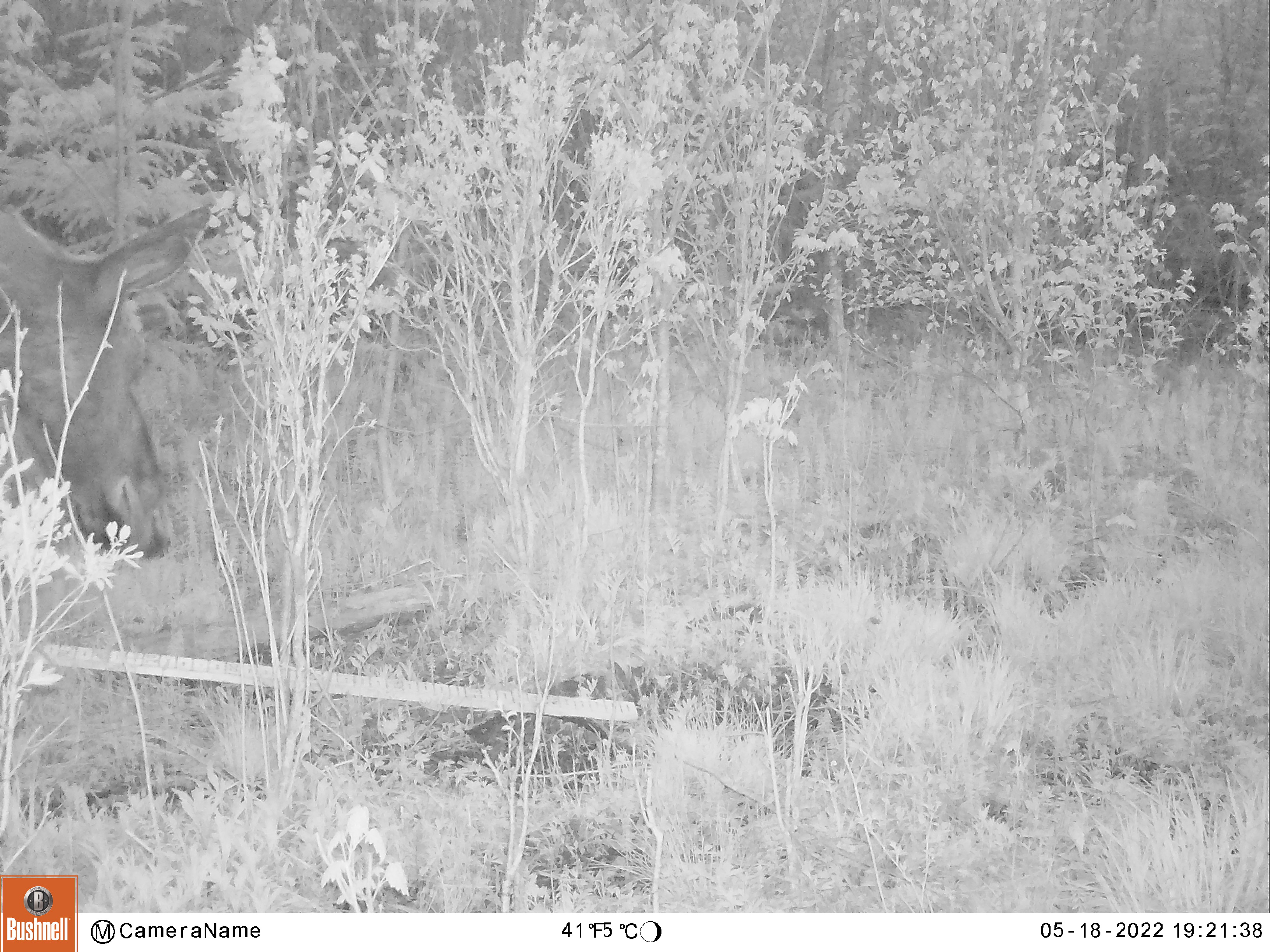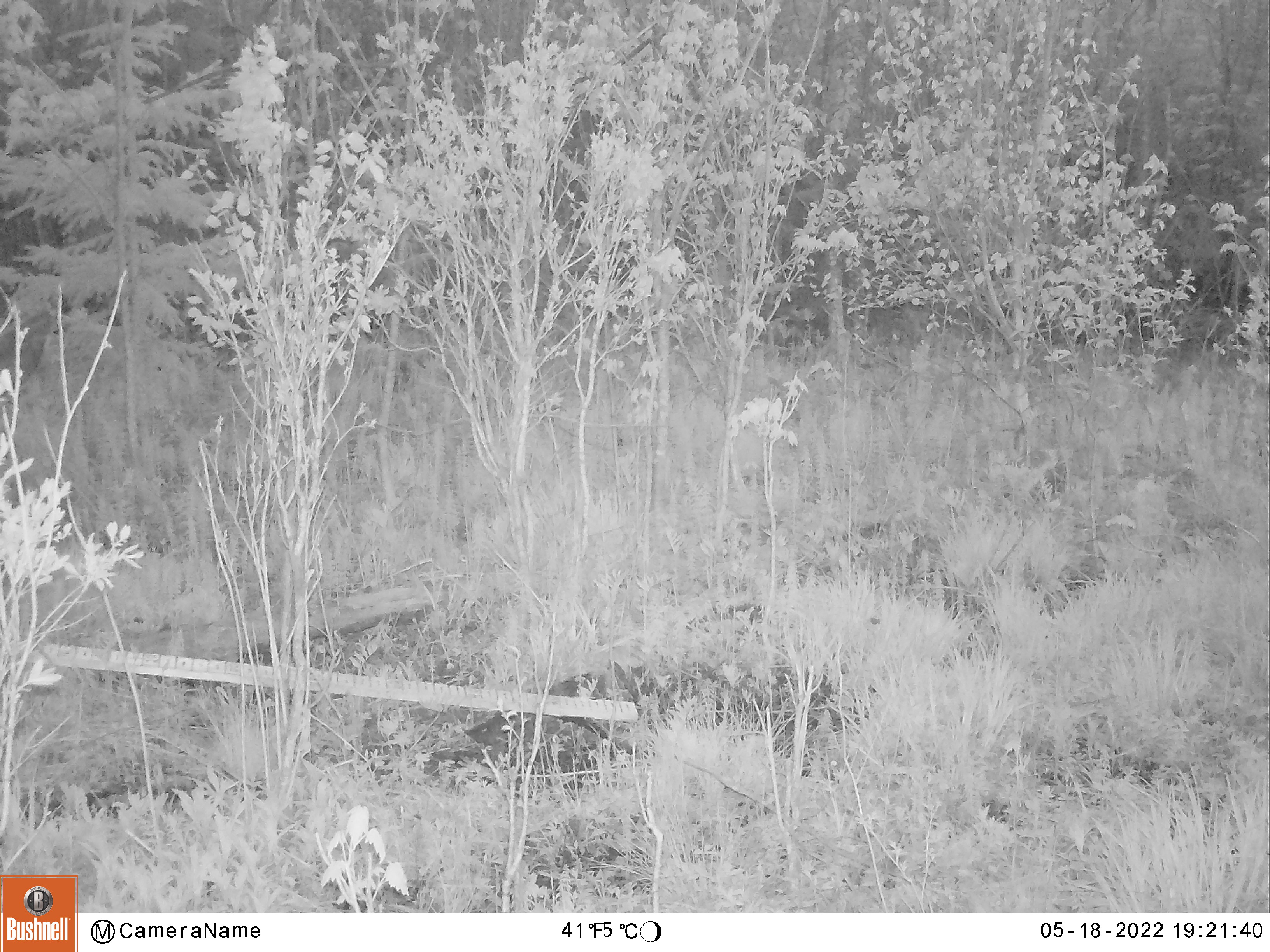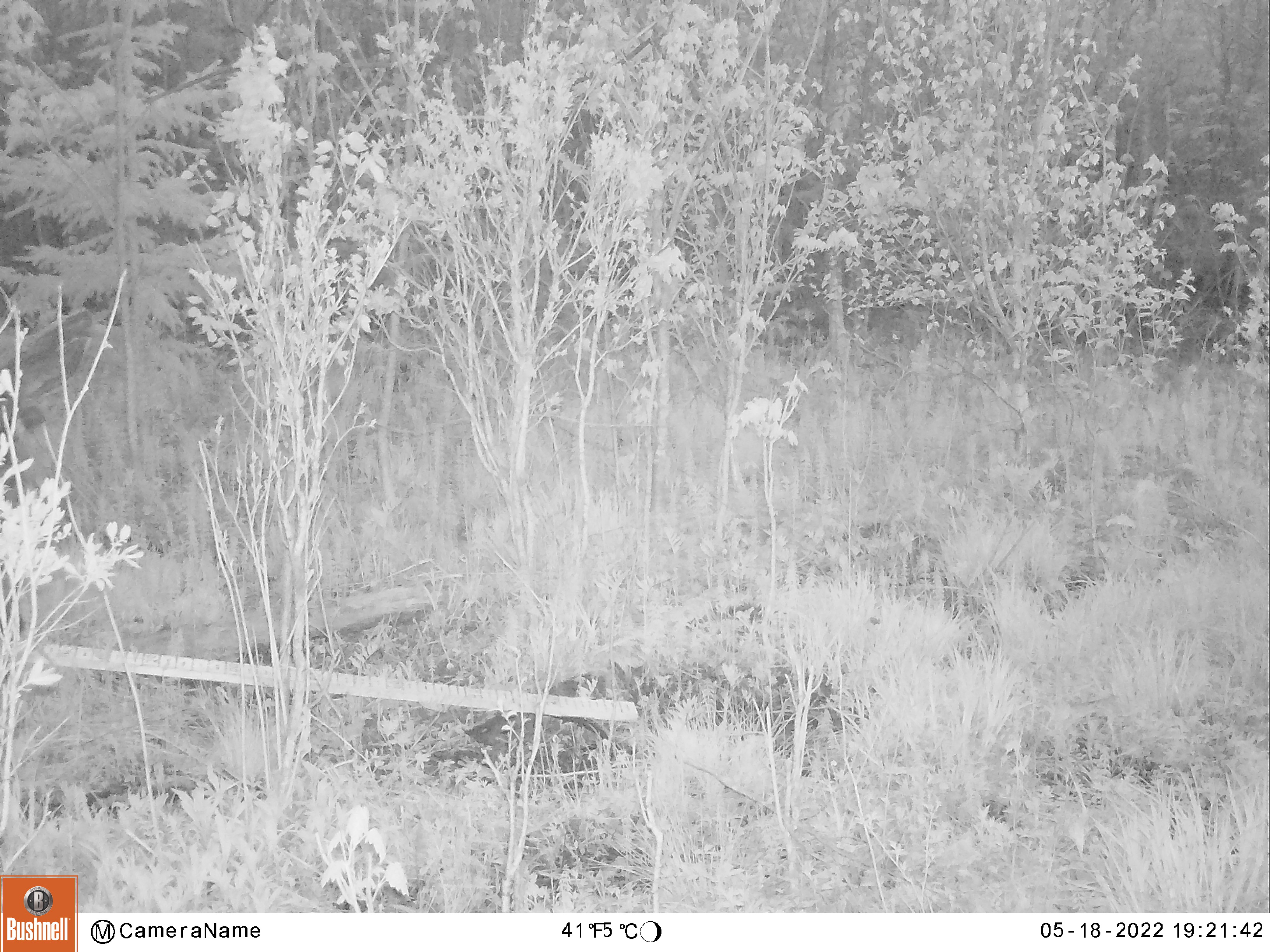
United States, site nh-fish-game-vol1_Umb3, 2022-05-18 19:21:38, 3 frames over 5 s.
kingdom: Animalia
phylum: Chordata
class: Mammalia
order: Artiodactyla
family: Cervidae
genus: Alces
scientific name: Alces alces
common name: moose